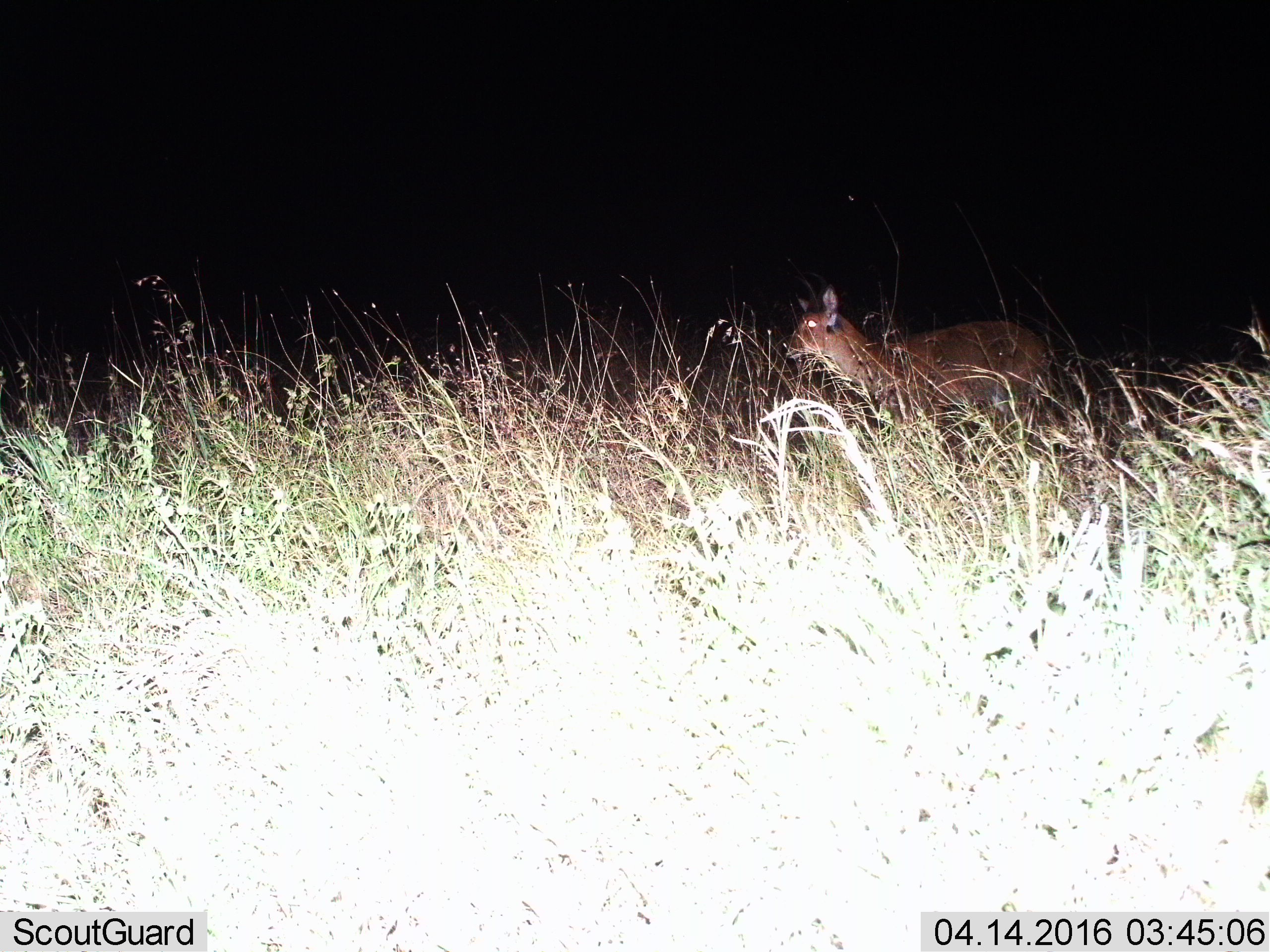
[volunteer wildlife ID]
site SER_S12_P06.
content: unidentified animal